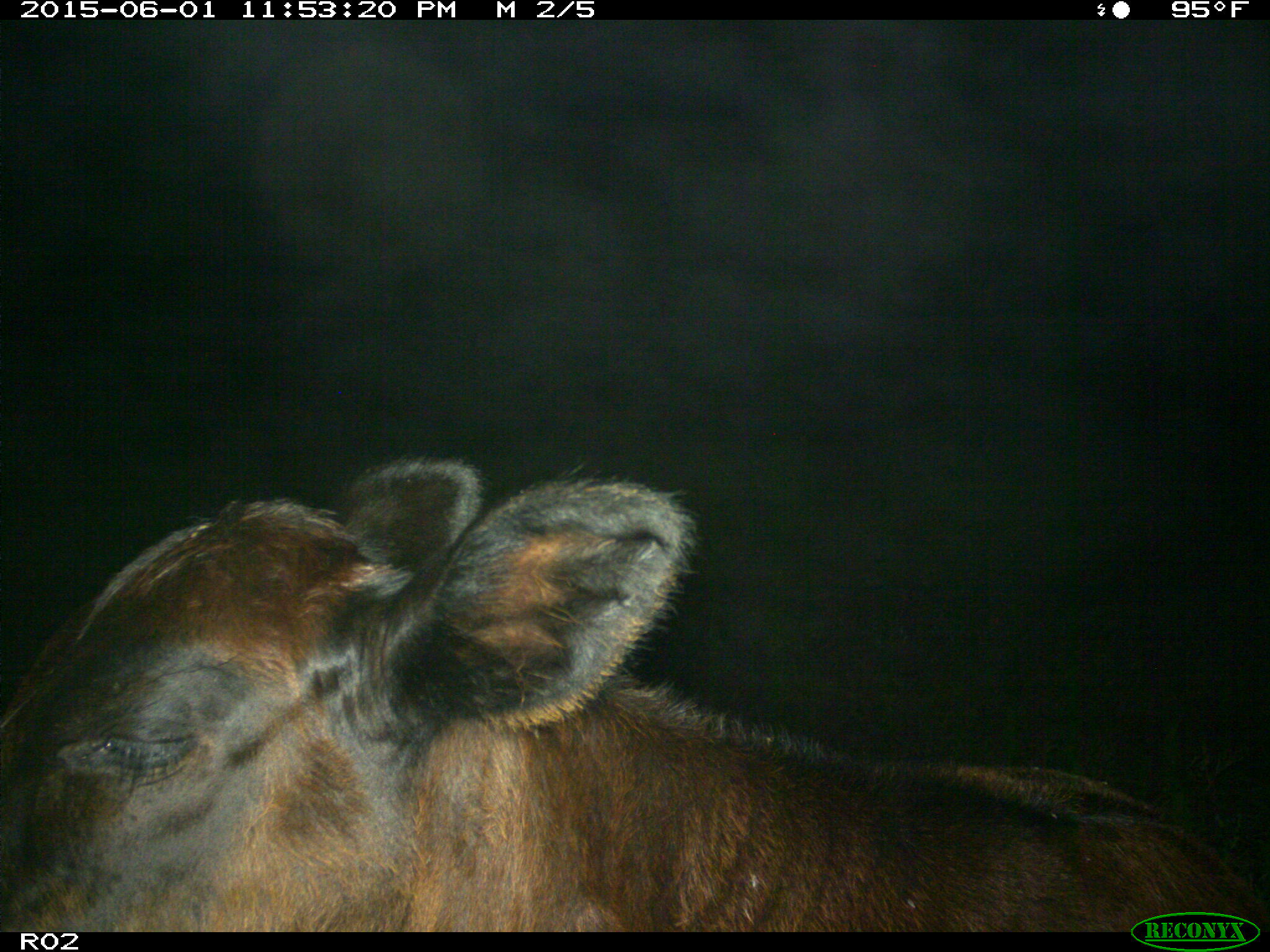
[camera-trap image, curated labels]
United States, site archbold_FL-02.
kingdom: Animalia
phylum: Chordata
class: Mammalia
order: Artiodactyla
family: Bovidae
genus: Bos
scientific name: Bos taurus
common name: domestic cow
Bos taurus (domestic cow).